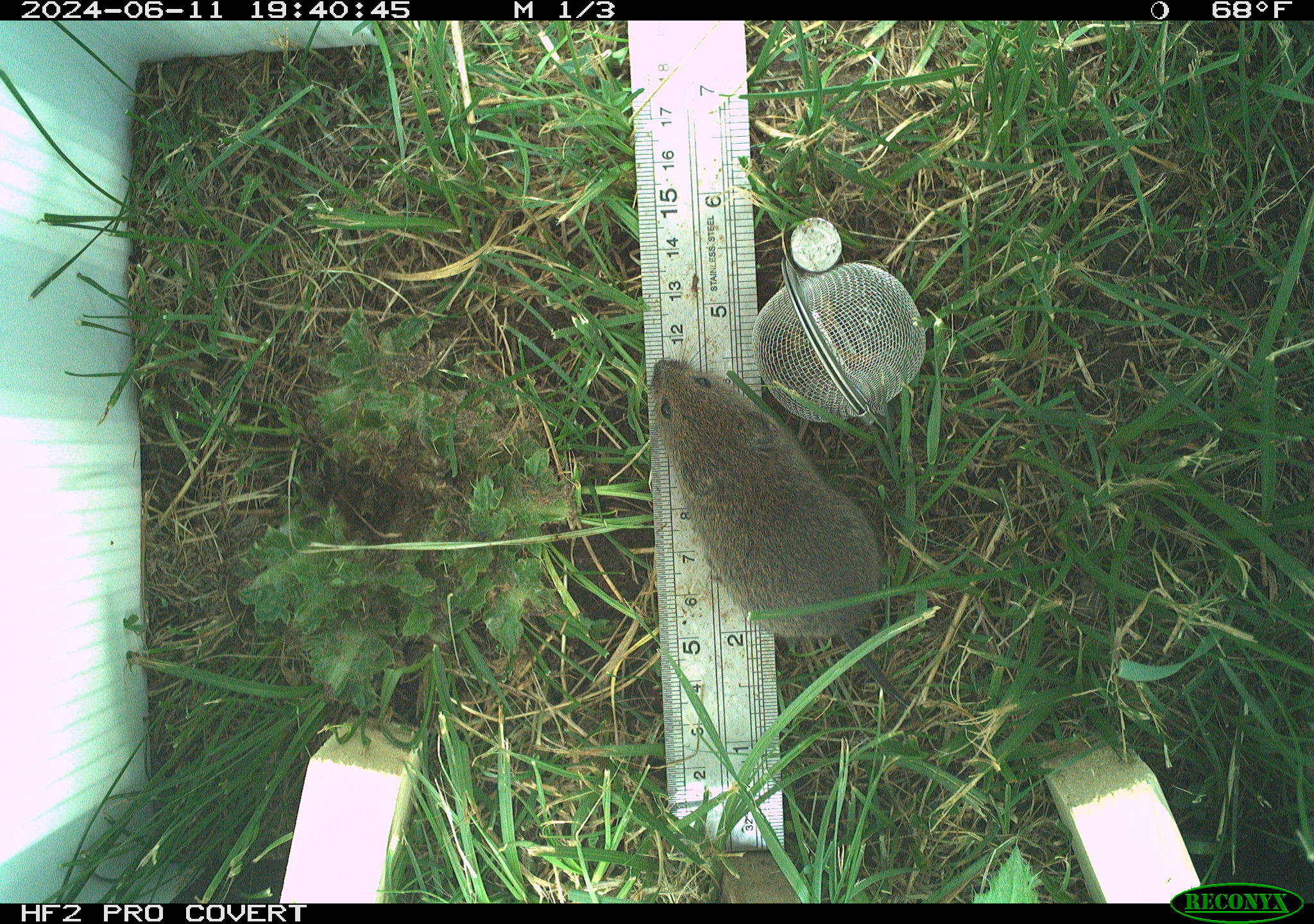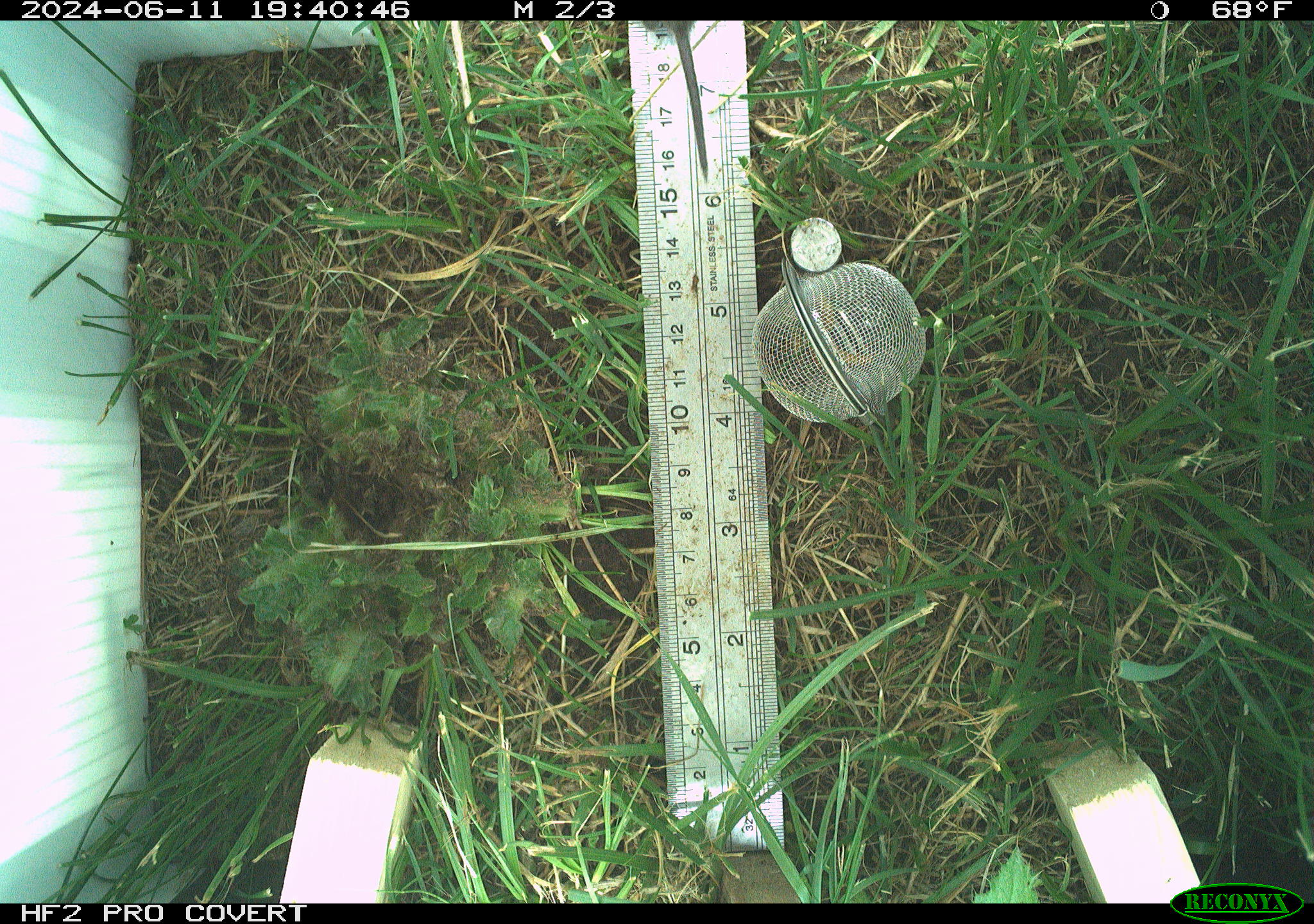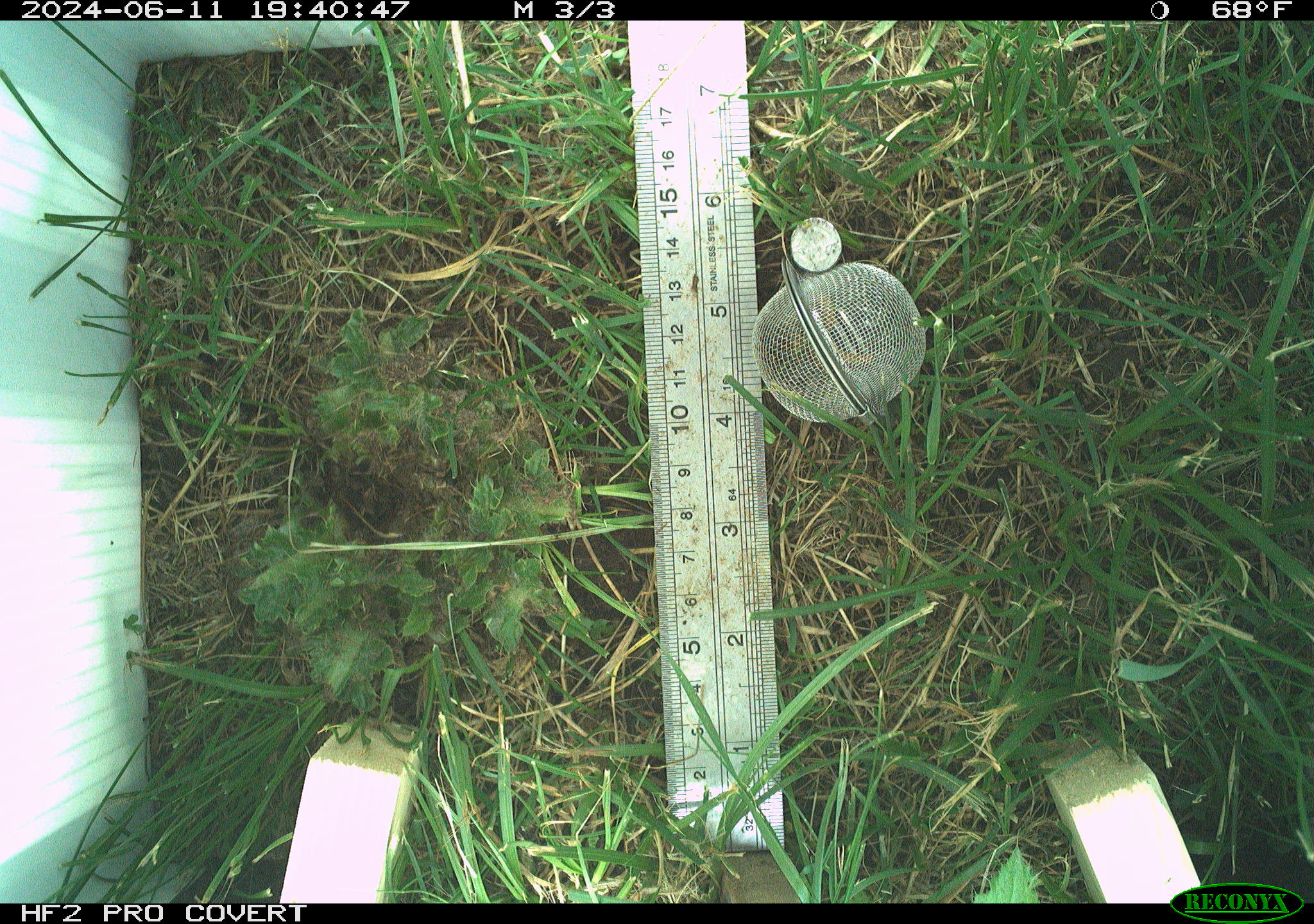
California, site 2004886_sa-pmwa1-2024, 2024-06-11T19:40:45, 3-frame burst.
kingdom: Animalia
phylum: Chordata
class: Mammalia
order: Rodentia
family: Cricetidae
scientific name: Arvicolinae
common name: voles, lemmings, and muskrats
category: arvicolinae subfamily